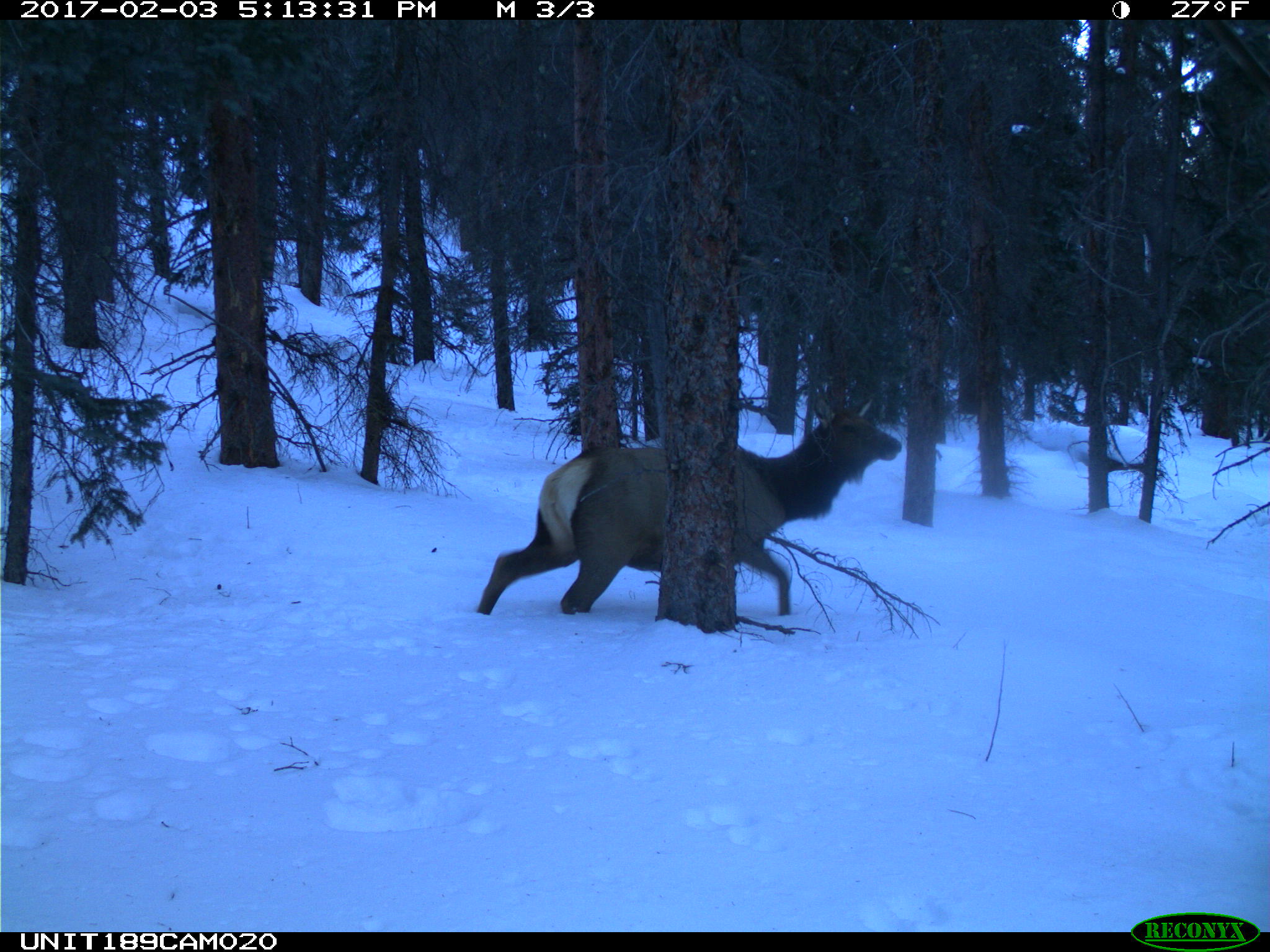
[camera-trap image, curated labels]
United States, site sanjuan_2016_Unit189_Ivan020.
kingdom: Animalia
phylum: Chordata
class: Mammalia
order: Artiodactyla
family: Cervidae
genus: Cervus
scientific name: Cervus elaphus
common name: red deer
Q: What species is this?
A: Cervus elaphus (red deer).